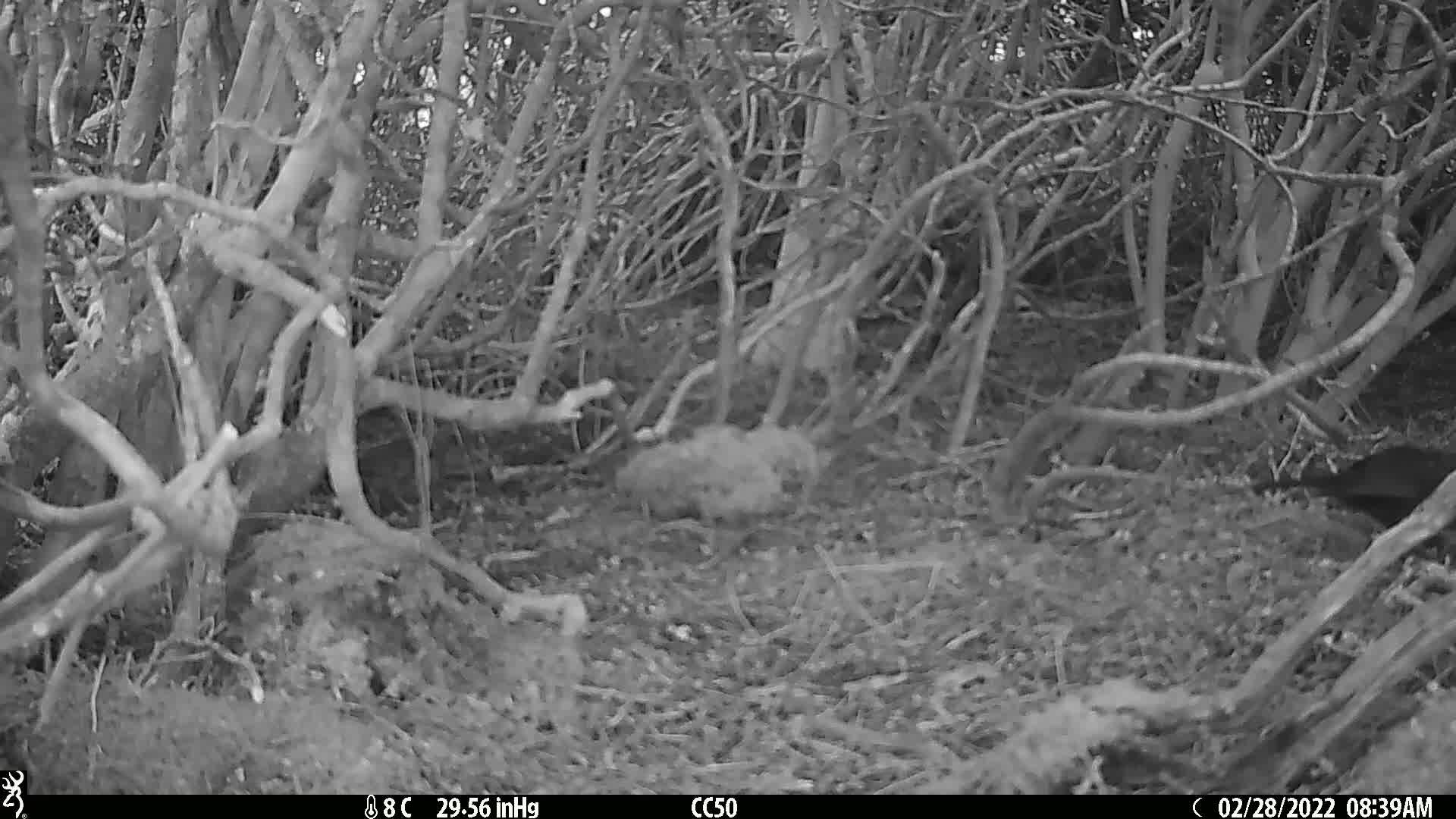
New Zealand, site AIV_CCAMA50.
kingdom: Animalia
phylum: Chordata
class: Aves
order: Passeriformes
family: Turdidae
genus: Turdus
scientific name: Turdus merula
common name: eurasian blackbird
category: blackbird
Blackbird (eurasian blackbird) (Turdus merula).